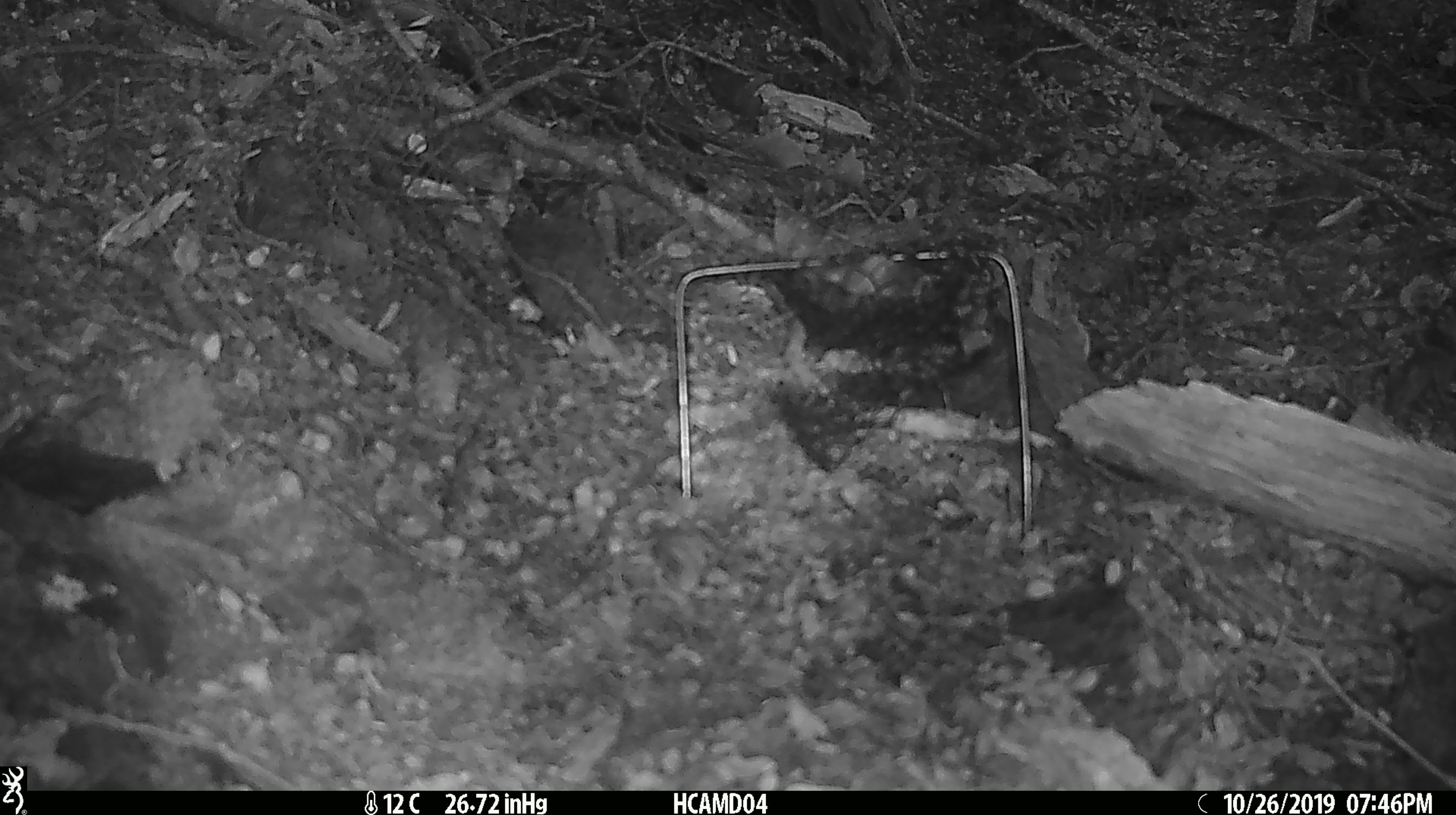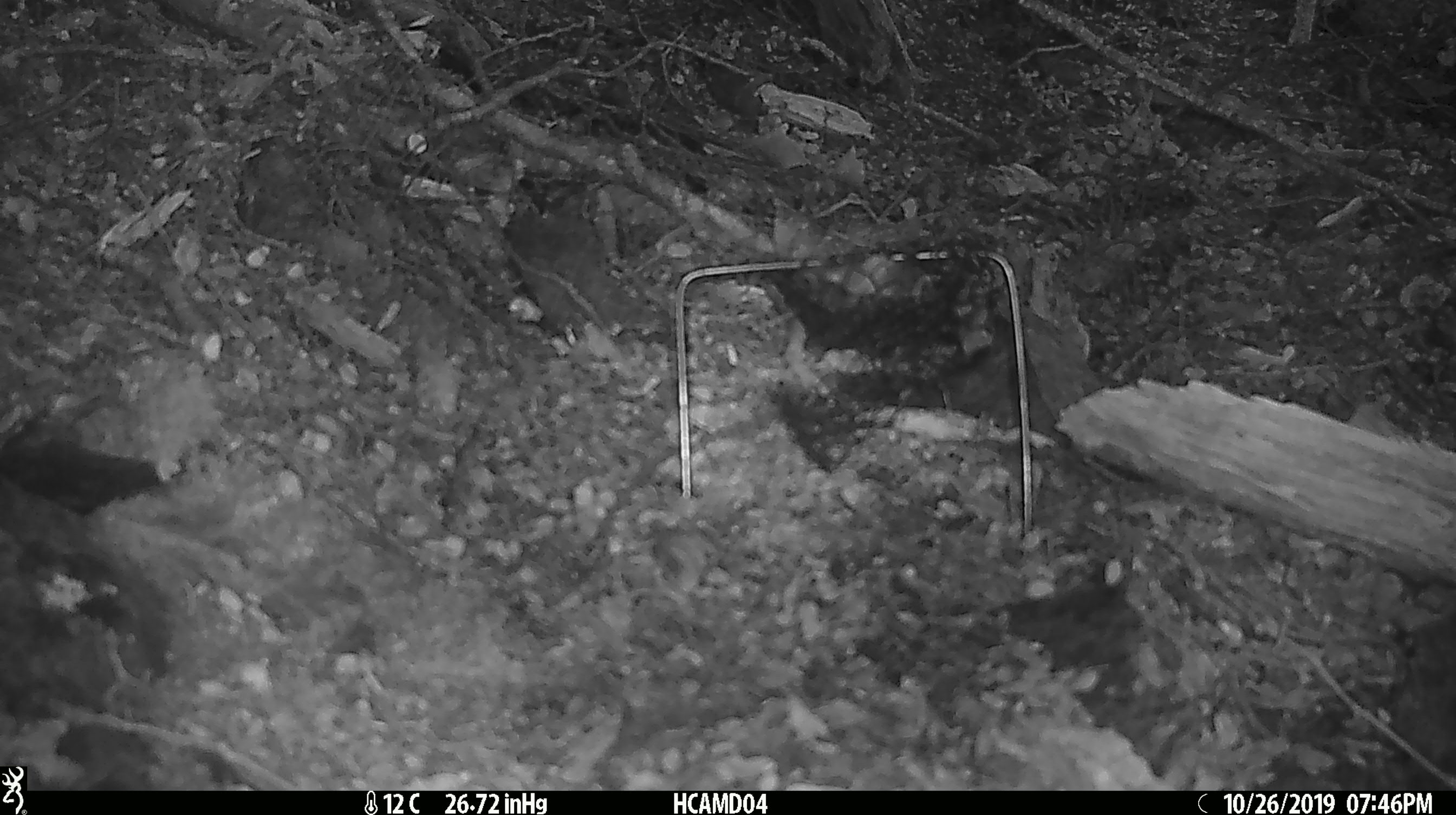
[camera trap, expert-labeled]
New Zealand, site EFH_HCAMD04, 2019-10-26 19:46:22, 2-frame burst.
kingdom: Animalia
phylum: Chordata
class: Mammalia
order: Rodentia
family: Muridae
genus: Mus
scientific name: Mus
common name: mouse